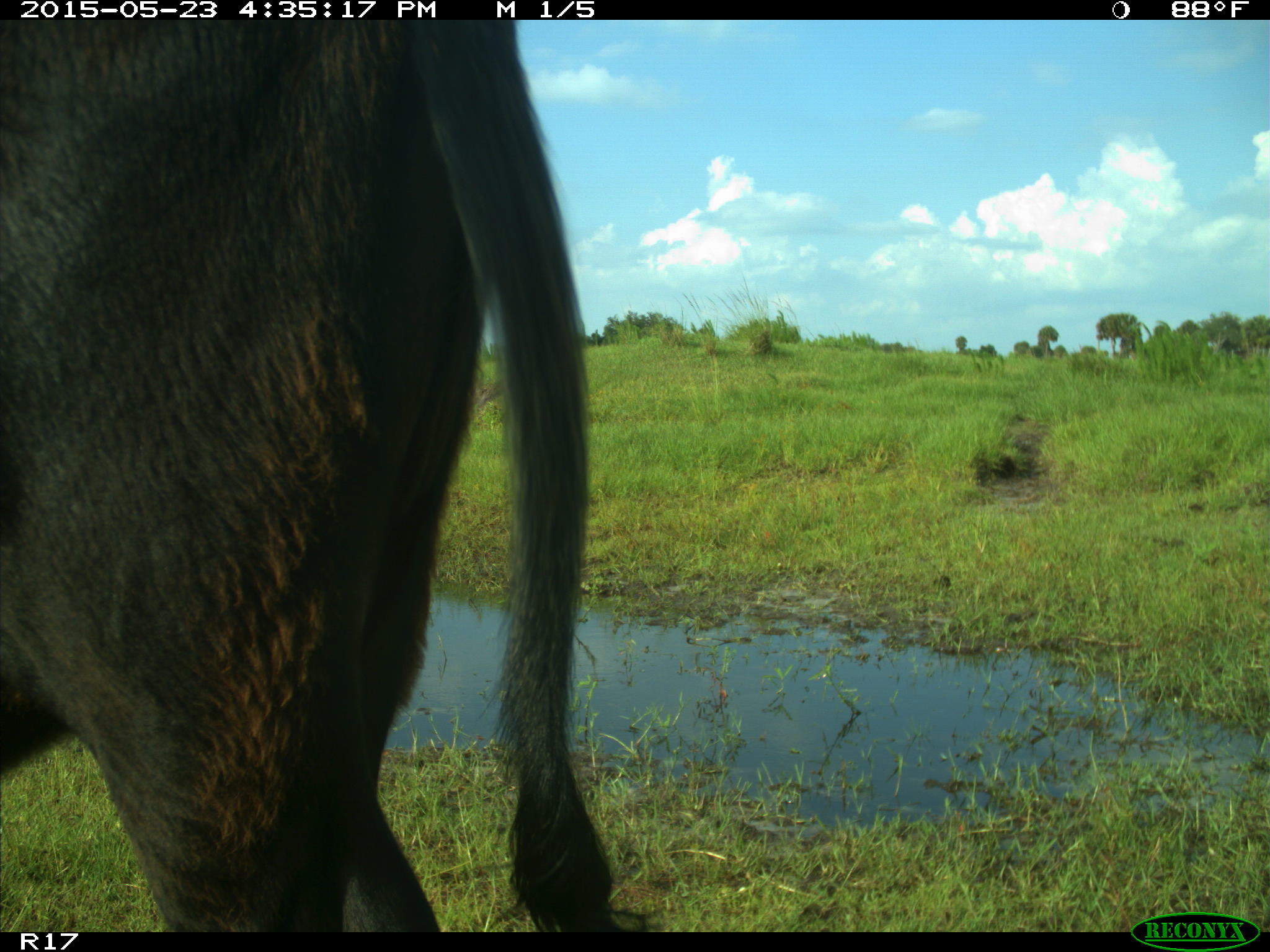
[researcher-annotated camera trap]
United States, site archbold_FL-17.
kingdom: Animalia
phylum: Chordata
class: Mammalia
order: Artiodactyla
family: Bovidae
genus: Bos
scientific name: Bos taurus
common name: domestic cow